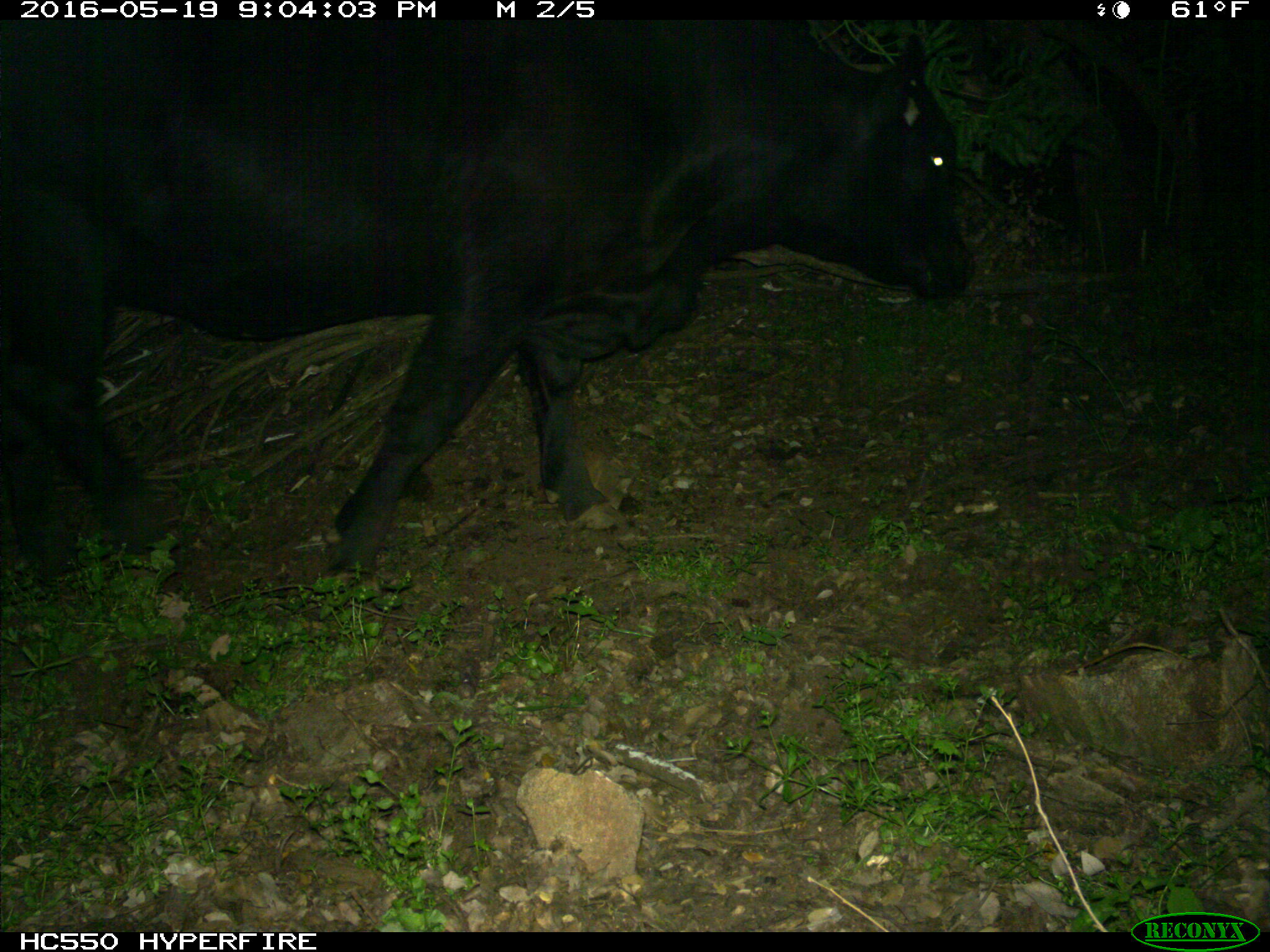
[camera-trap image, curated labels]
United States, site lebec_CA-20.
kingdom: Animalia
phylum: Chordata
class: Mammalia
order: Artiodactyla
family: Bovidae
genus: Bos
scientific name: Bos taurus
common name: domestic cow